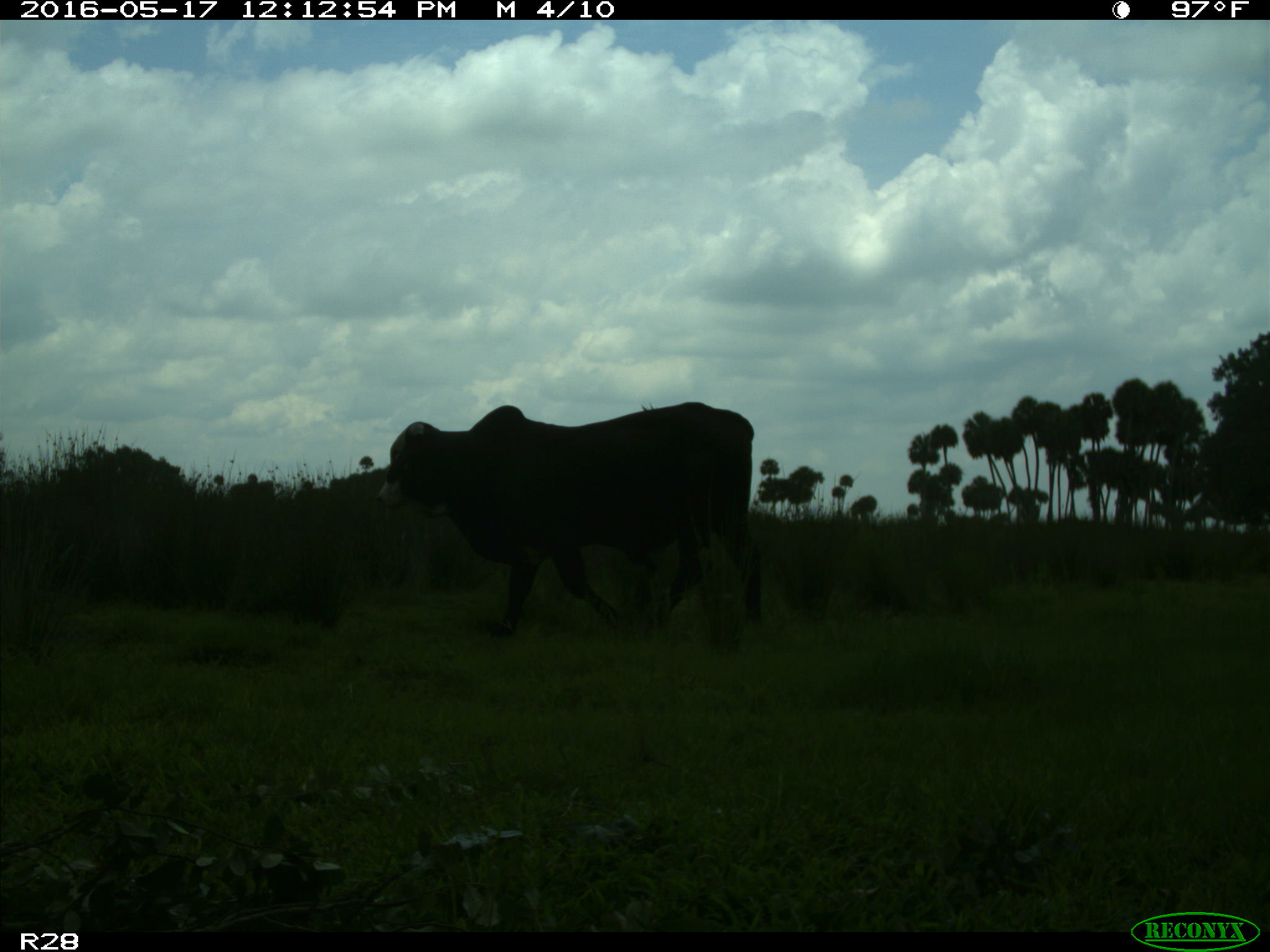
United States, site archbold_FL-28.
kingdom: Animalia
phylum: Chordata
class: Mammalia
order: Artiodactyla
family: Bovidae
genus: Bos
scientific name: Bos taurus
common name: domestic cow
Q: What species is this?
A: Bos taurus (domestic cow).